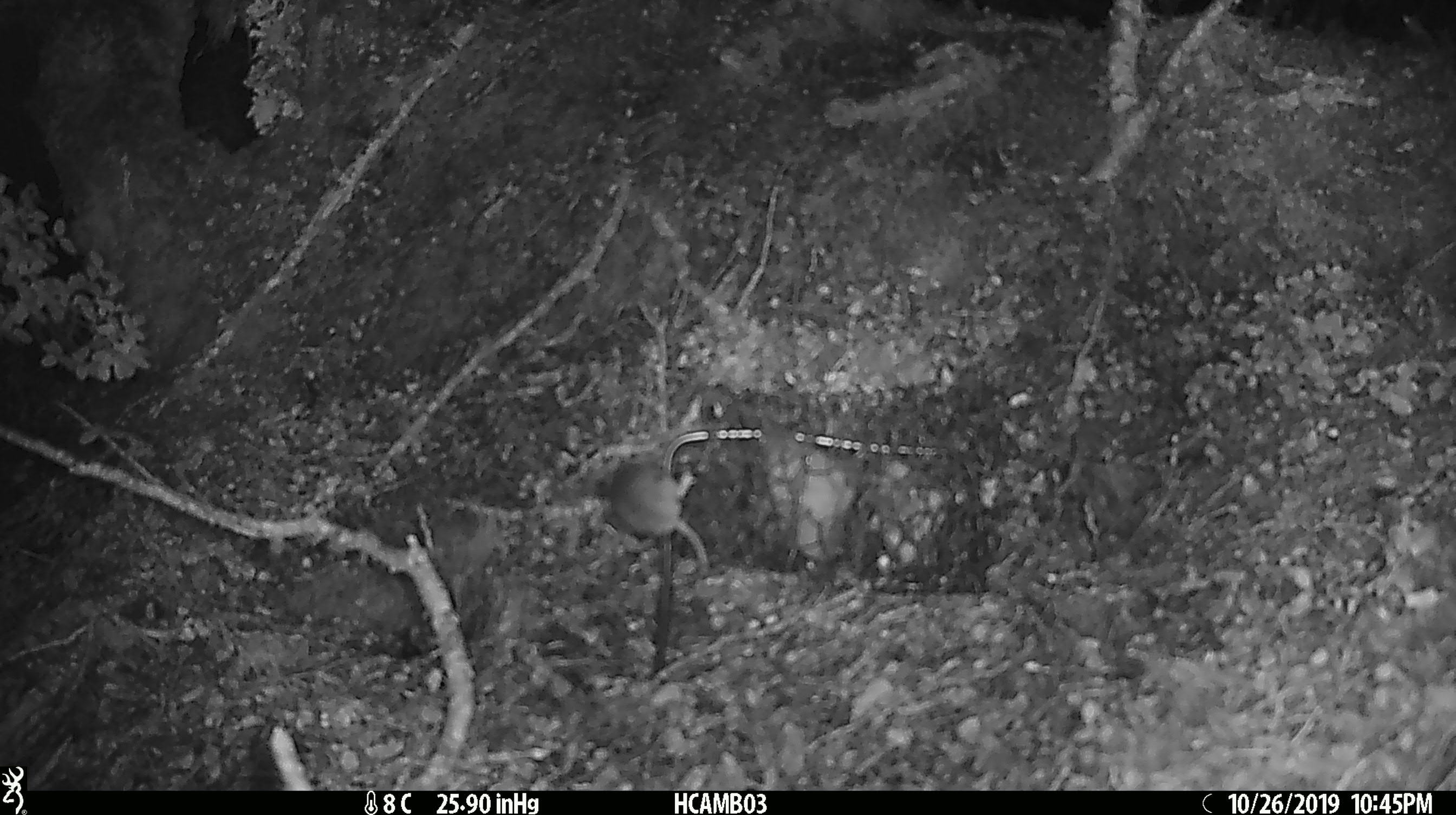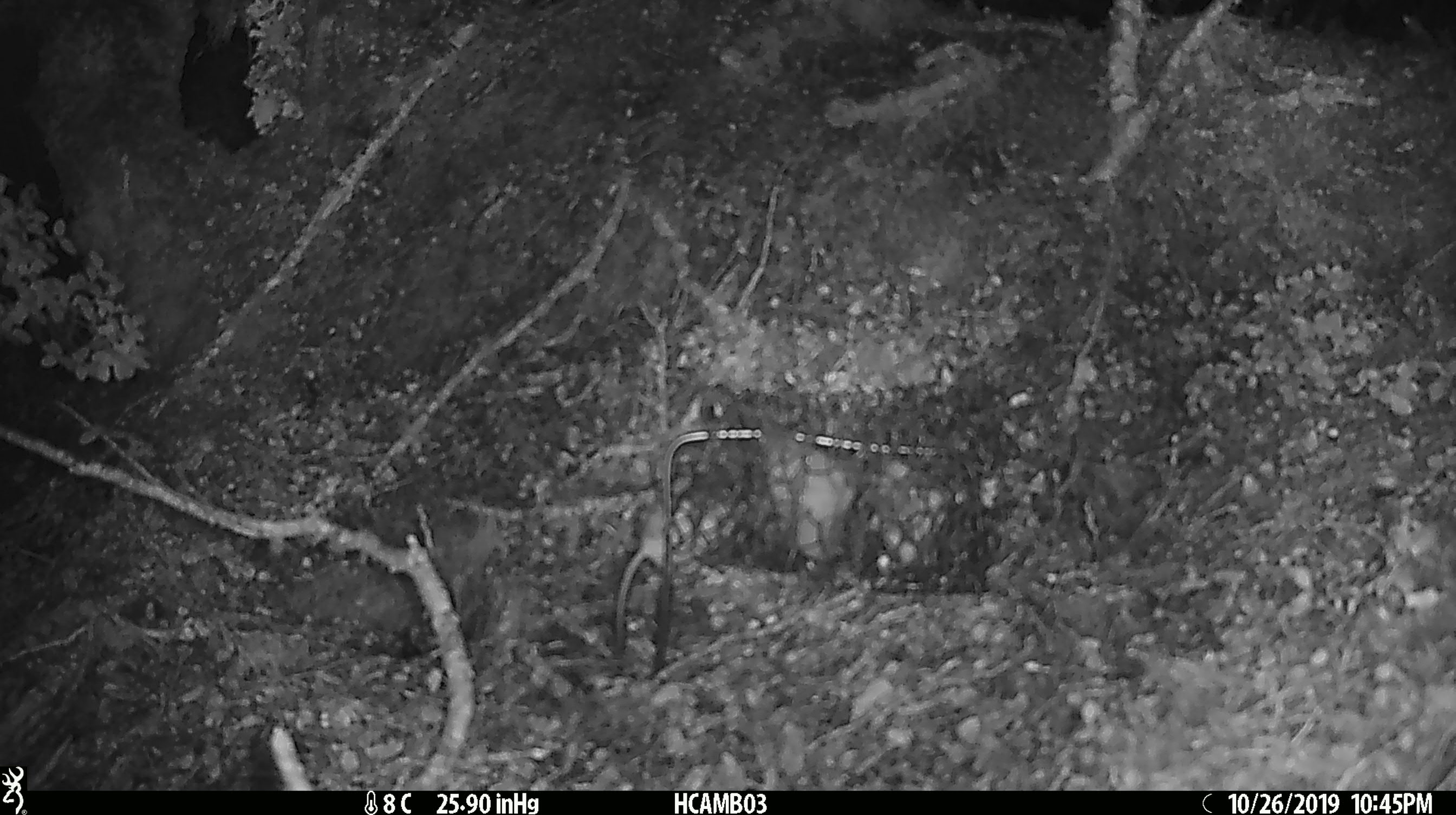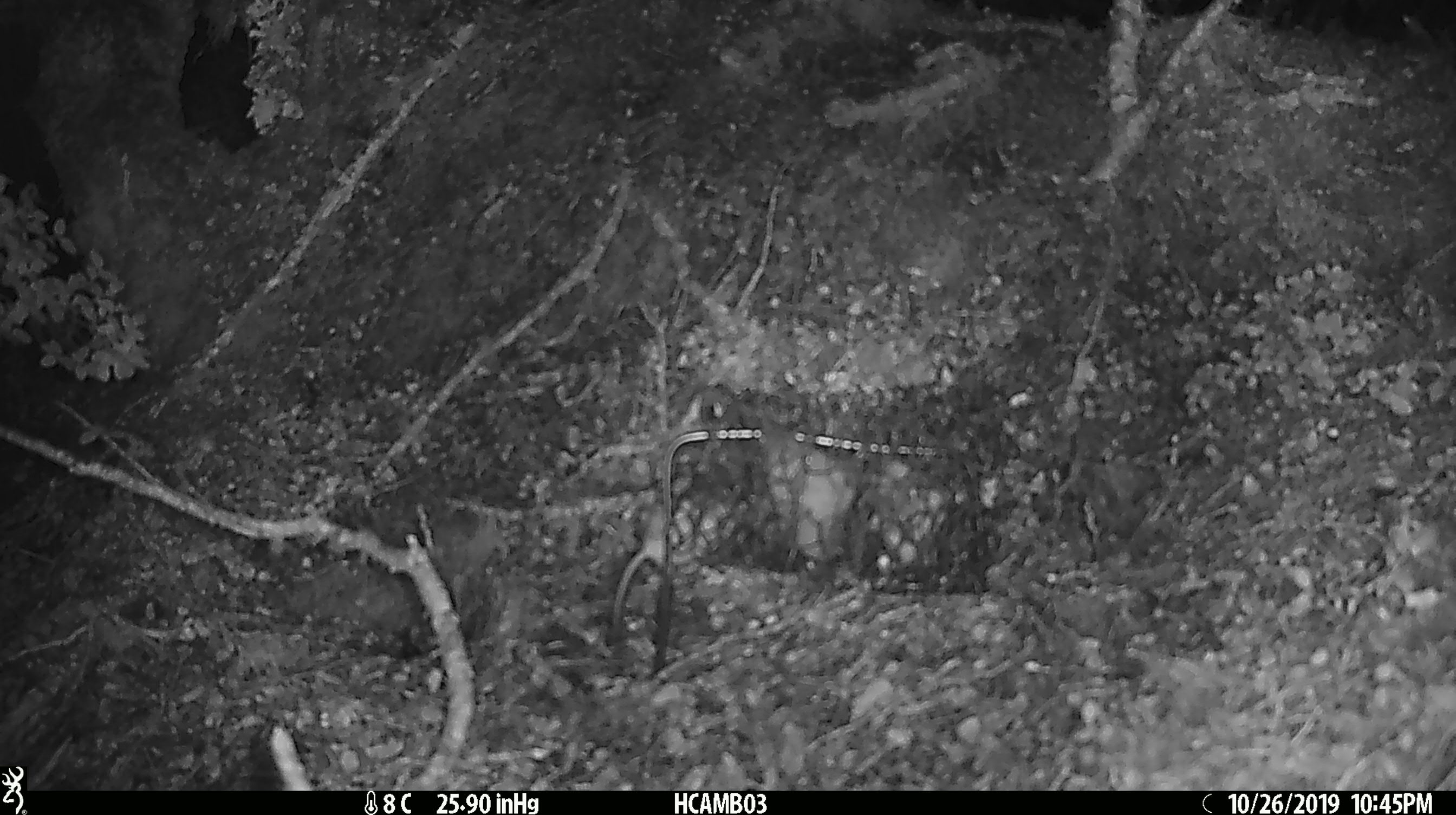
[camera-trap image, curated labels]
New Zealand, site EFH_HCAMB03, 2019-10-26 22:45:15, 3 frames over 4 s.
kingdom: Animalia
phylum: Chordata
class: Mammalia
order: Rodentia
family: Muridae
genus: Mus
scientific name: Mus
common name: mouse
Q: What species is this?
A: Mouse (Mus).